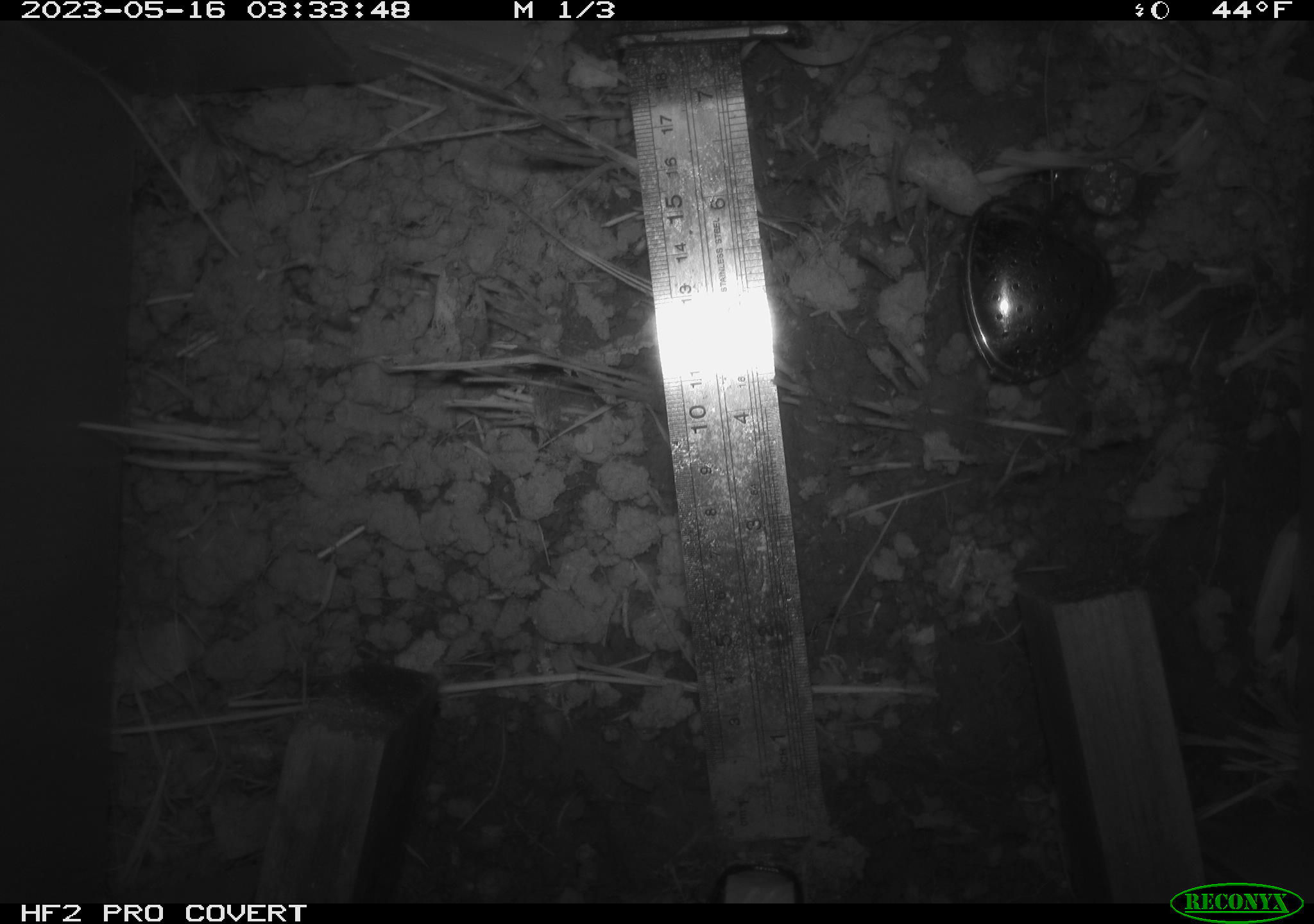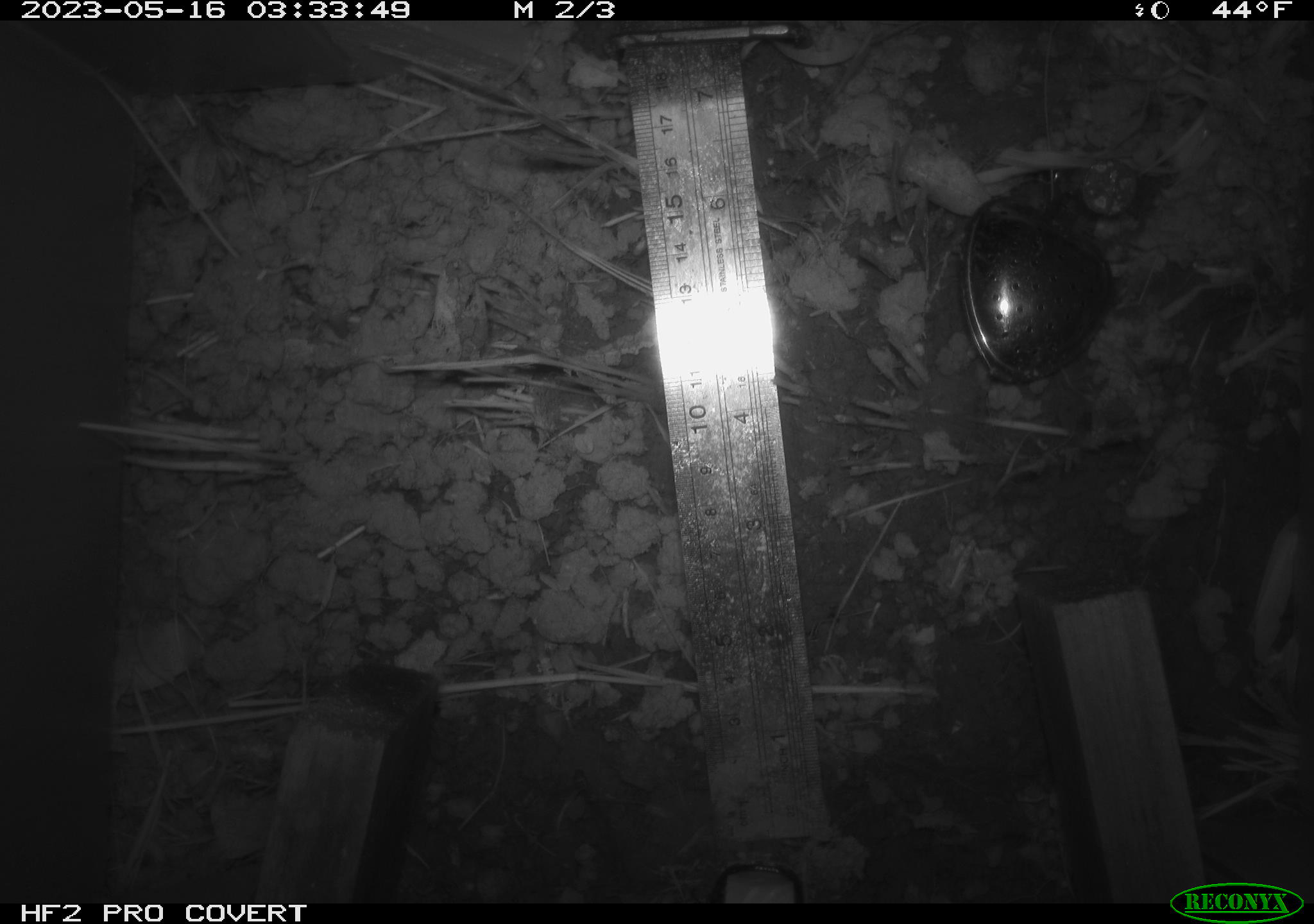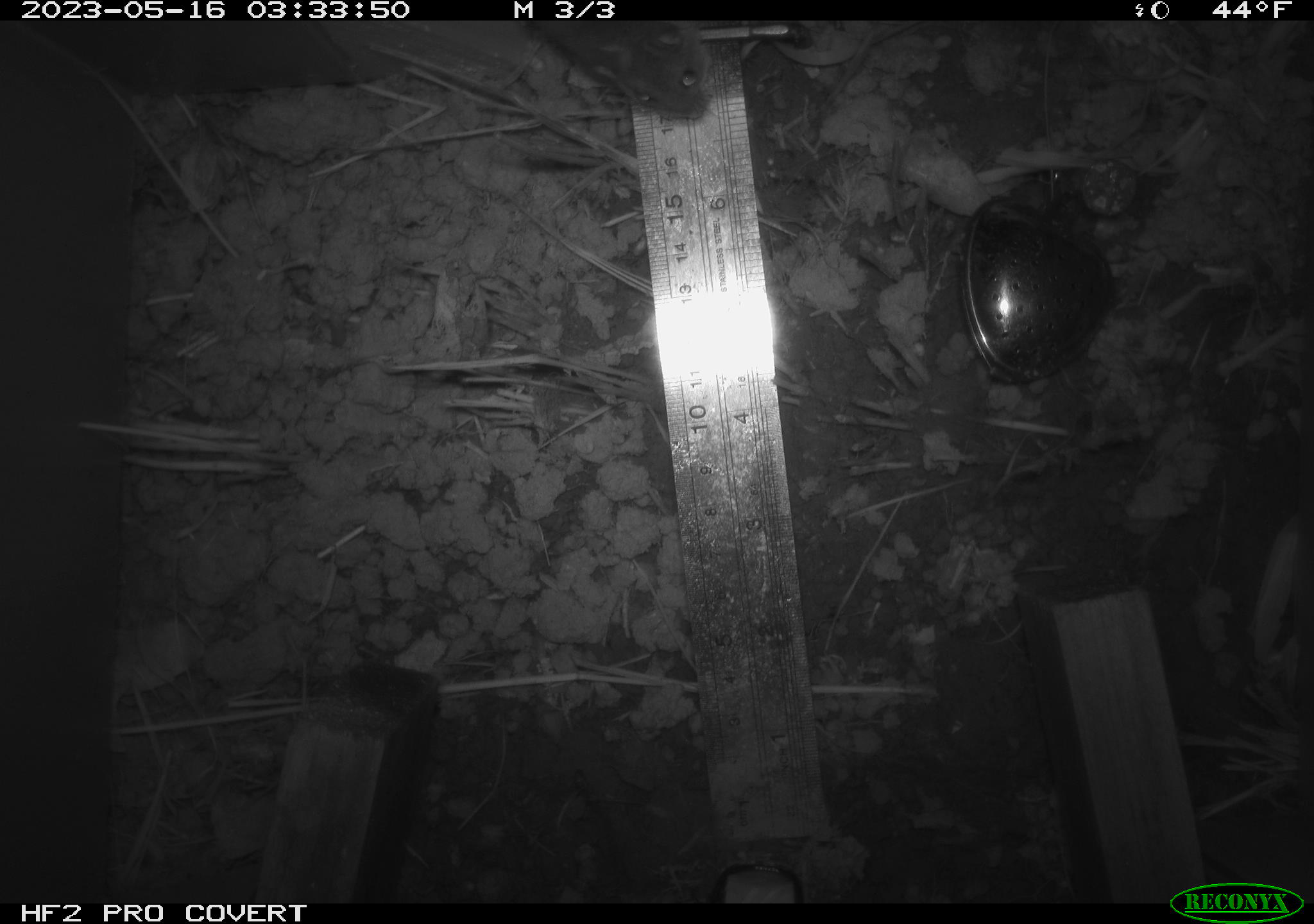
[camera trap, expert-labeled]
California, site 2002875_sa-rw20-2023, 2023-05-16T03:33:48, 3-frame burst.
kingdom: Animalia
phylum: Chordata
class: Mammalia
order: Rodentia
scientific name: Rodentia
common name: mouse species